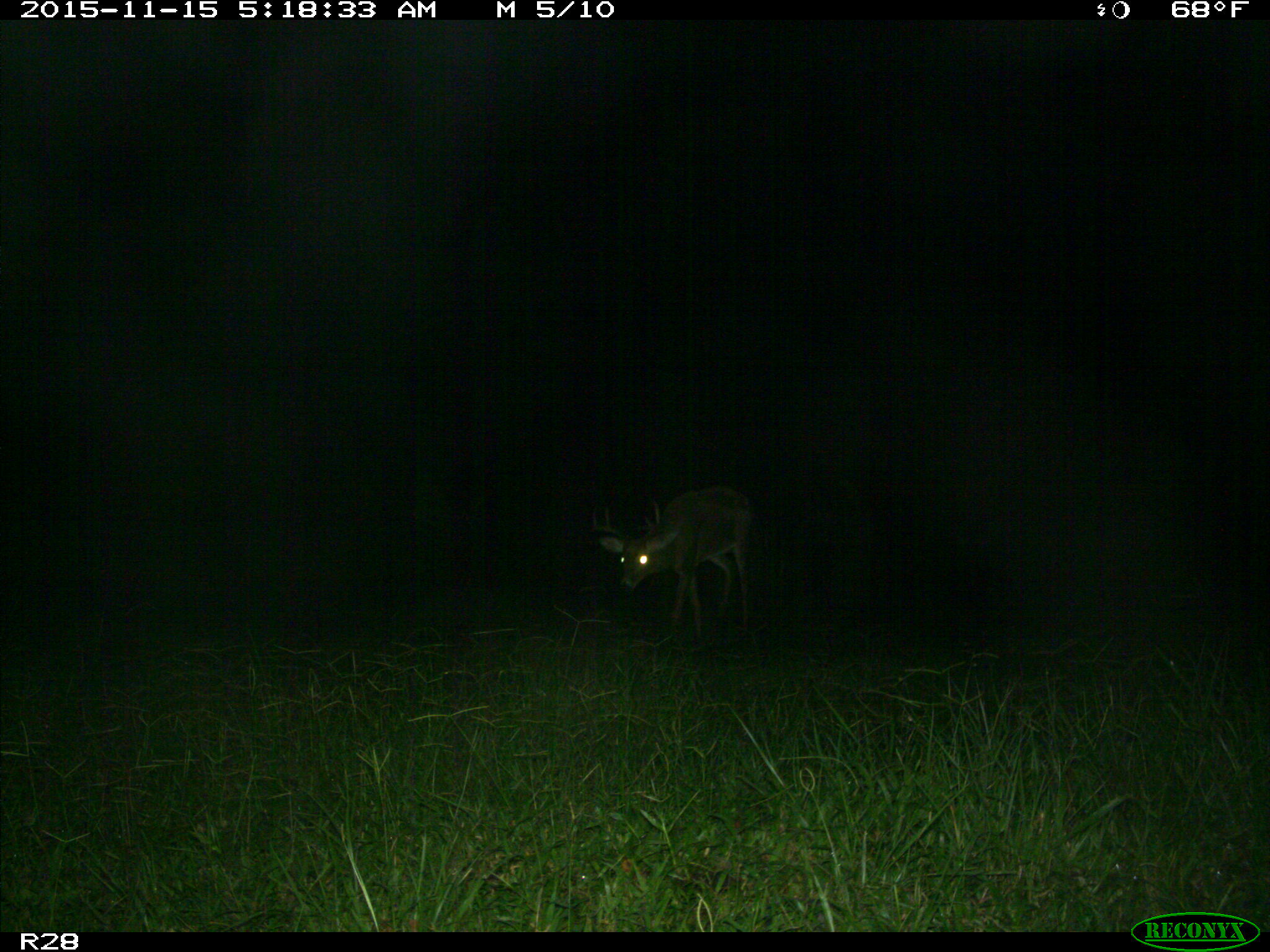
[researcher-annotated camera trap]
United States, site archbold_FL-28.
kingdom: Animalia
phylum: Chordata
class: Mammalia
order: Artiodactyla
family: Cervidae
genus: Odocoileus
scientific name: Odocoileus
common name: deer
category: unidentified deer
Unidentified deer (deer) (Odocoileus).